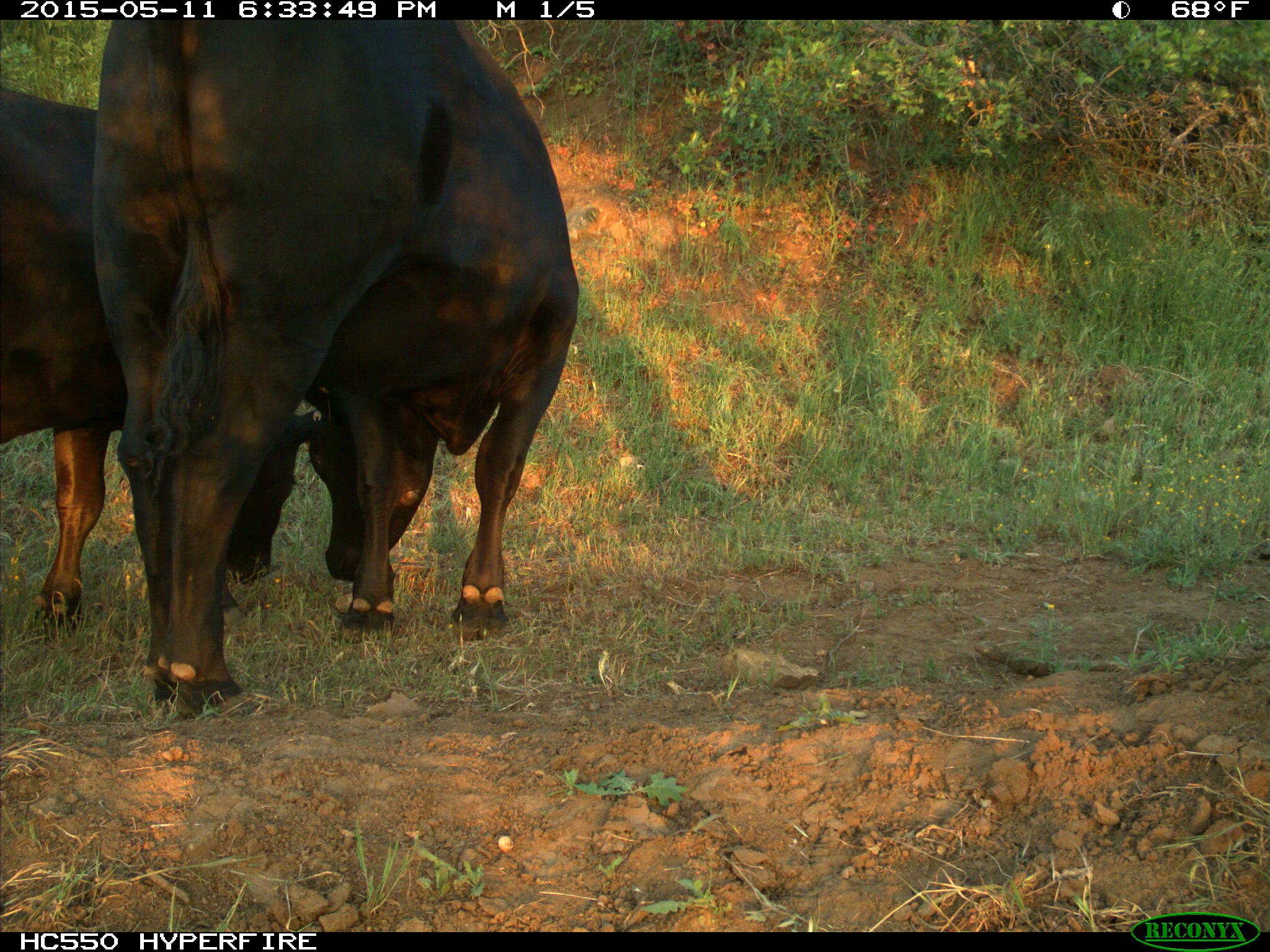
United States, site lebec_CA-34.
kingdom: Animalia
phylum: Chordata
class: Mammalia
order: Artiodactyla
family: Bovidae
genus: Bos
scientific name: Bos taurus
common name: domestic cow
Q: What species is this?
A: Bos taurus (domestic cow).